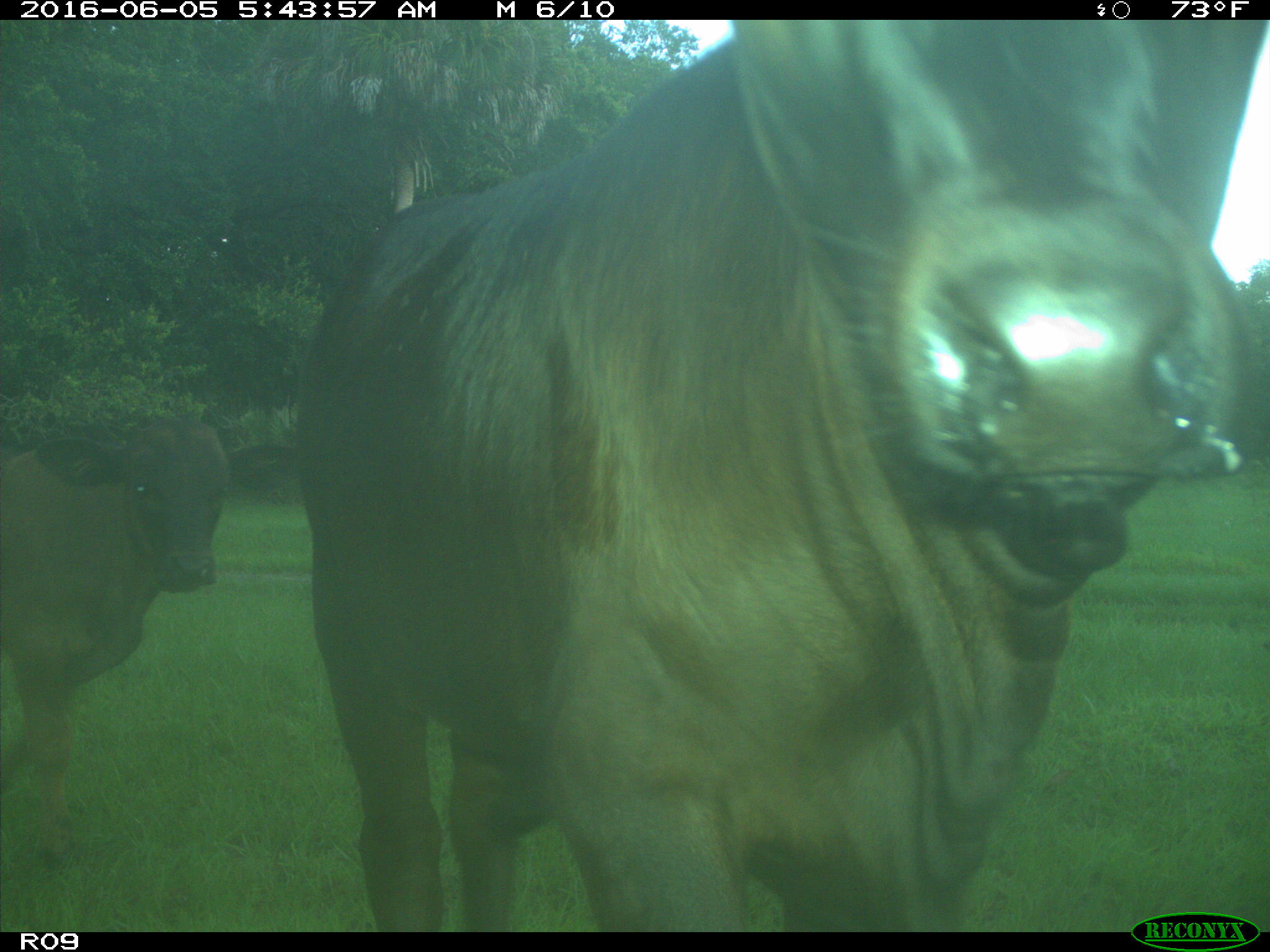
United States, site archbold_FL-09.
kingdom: Animalia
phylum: Chordata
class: Mammalia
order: Artiodactyla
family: Bovidae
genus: Bos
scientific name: Bos taurus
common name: domestic cow